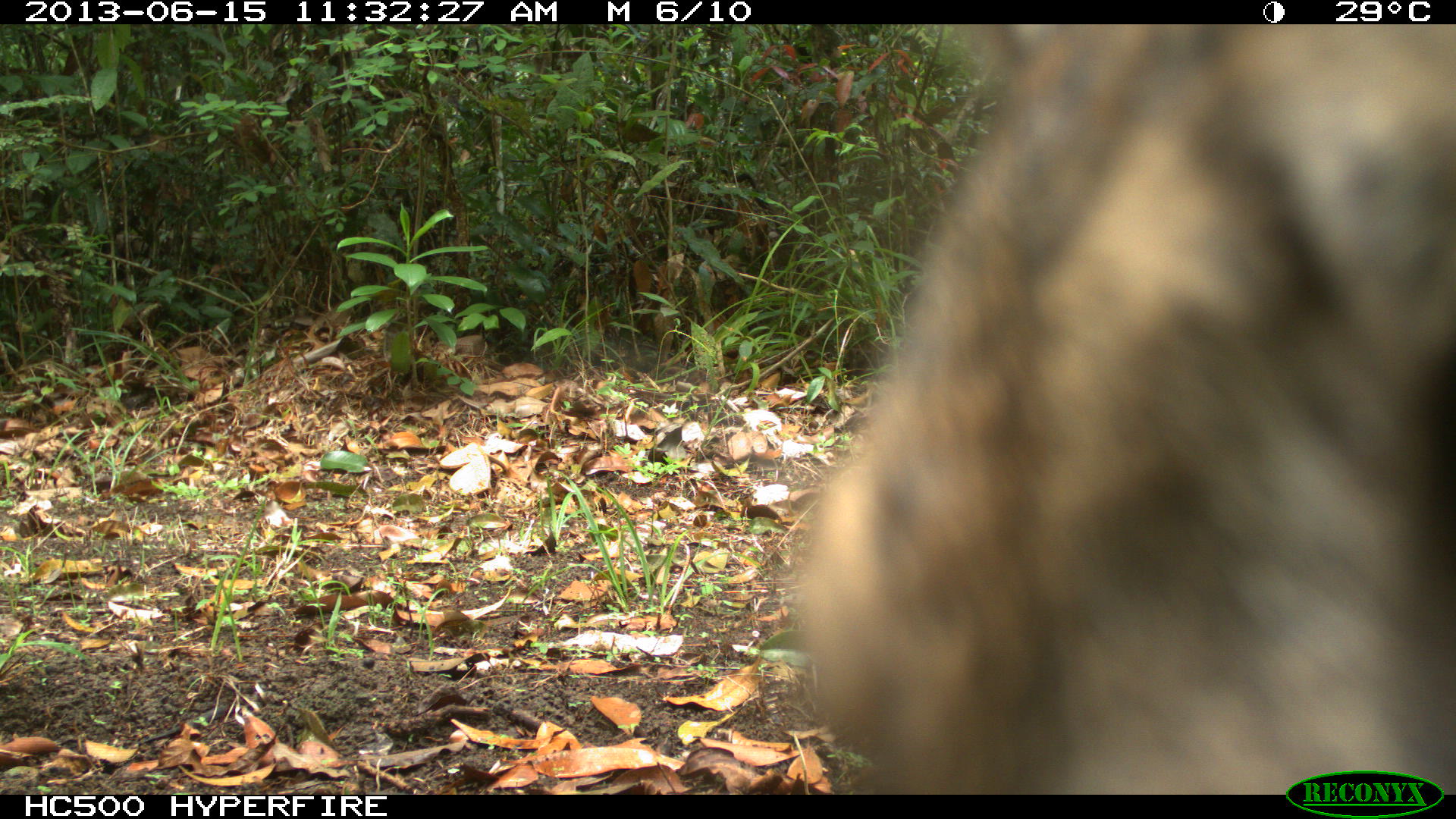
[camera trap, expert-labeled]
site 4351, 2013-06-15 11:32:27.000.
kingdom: Animalia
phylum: Chordata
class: Mammalia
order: Carnivora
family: Felidae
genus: Puma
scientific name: Puma concolor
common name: mountain lion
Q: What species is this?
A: Puma concolor (mountain lion).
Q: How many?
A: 2.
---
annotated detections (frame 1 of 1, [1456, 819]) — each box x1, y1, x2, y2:
puma concolor: 789, 23, 1456, 792